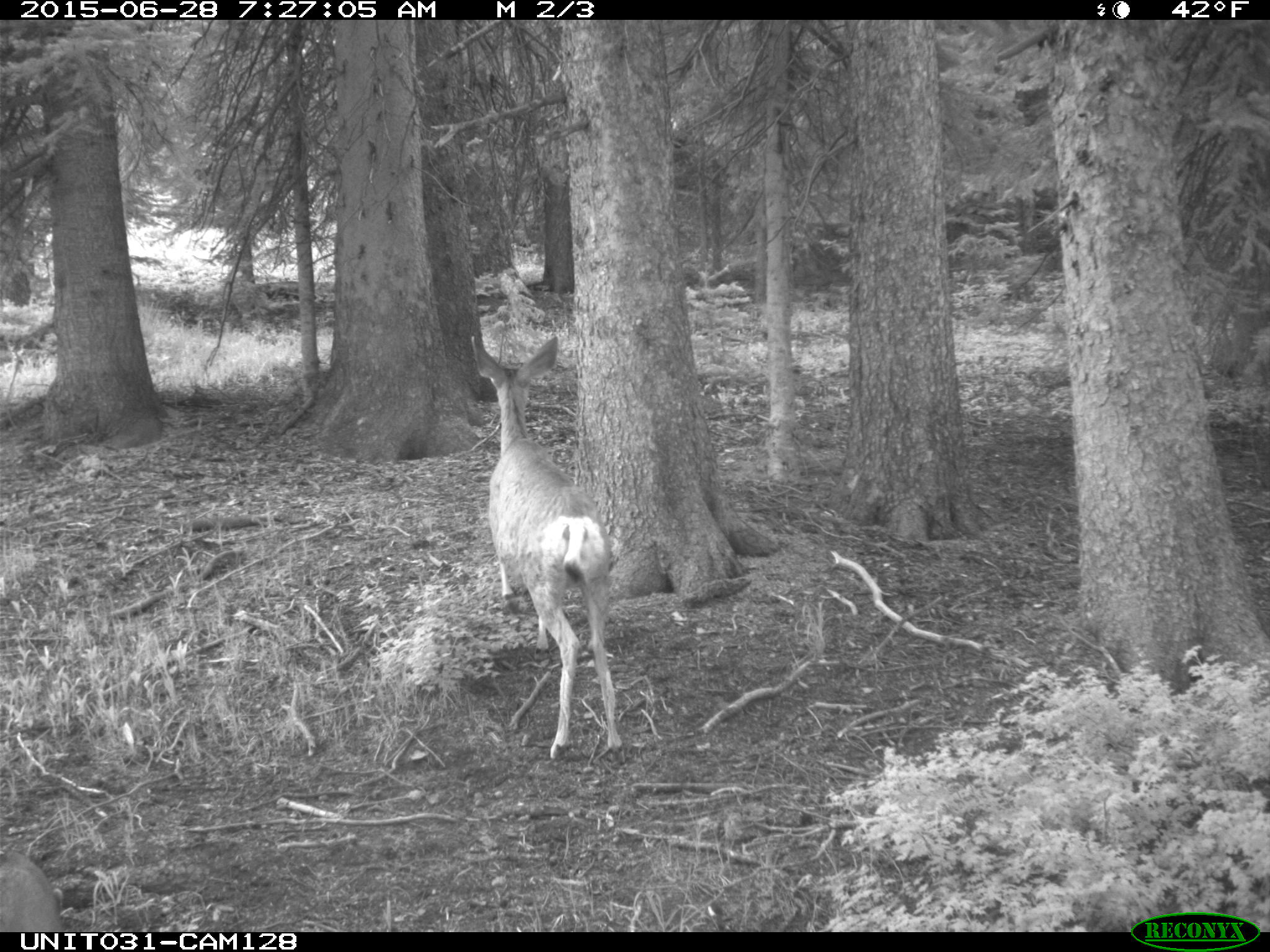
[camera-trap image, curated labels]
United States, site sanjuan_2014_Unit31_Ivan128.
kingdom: Animalia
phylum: Chordata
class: Mammalia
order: Artiodactyla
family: Cervidae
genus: Odocoileus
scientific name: Odocoileus hemionus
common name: mule deer